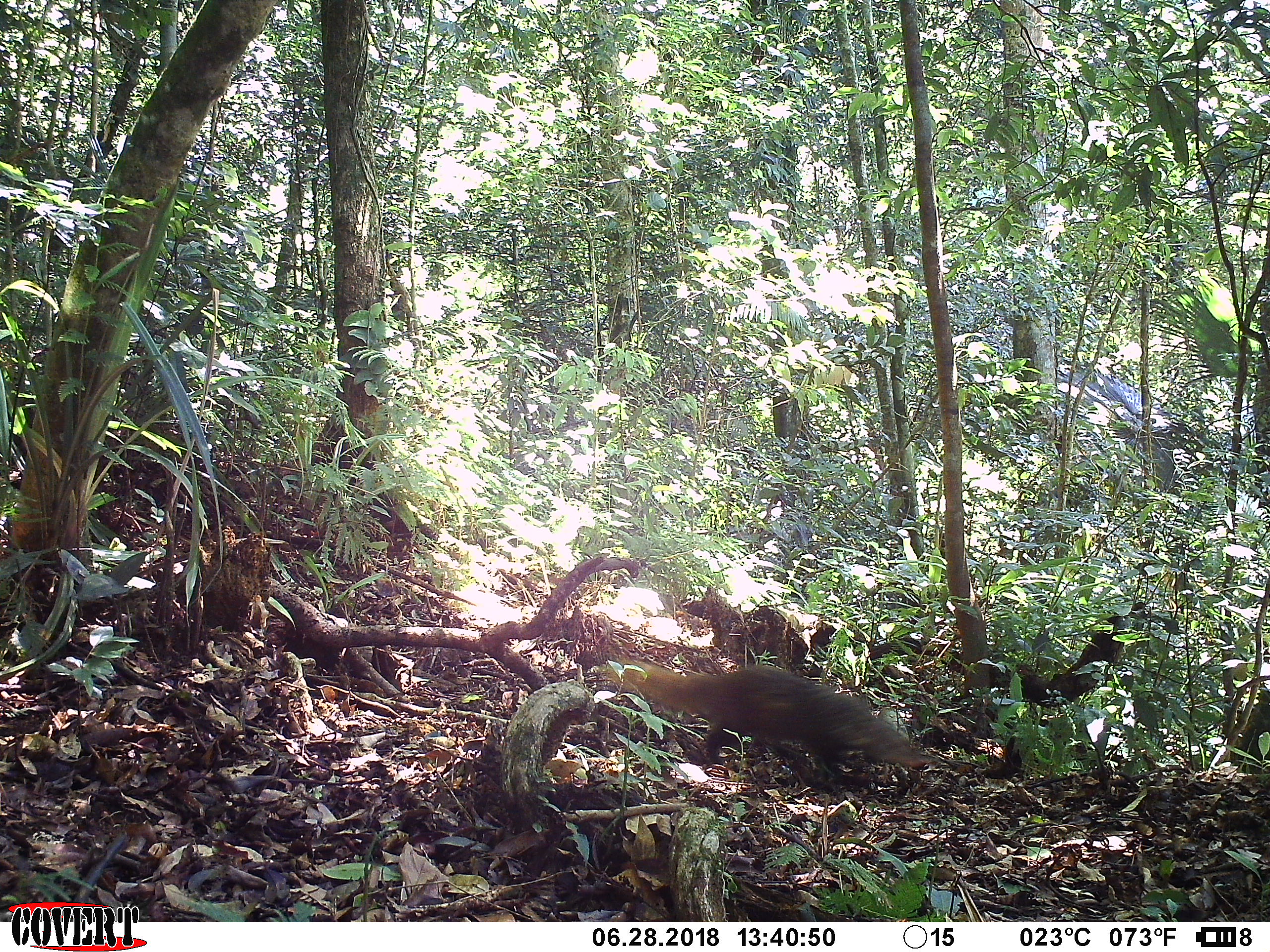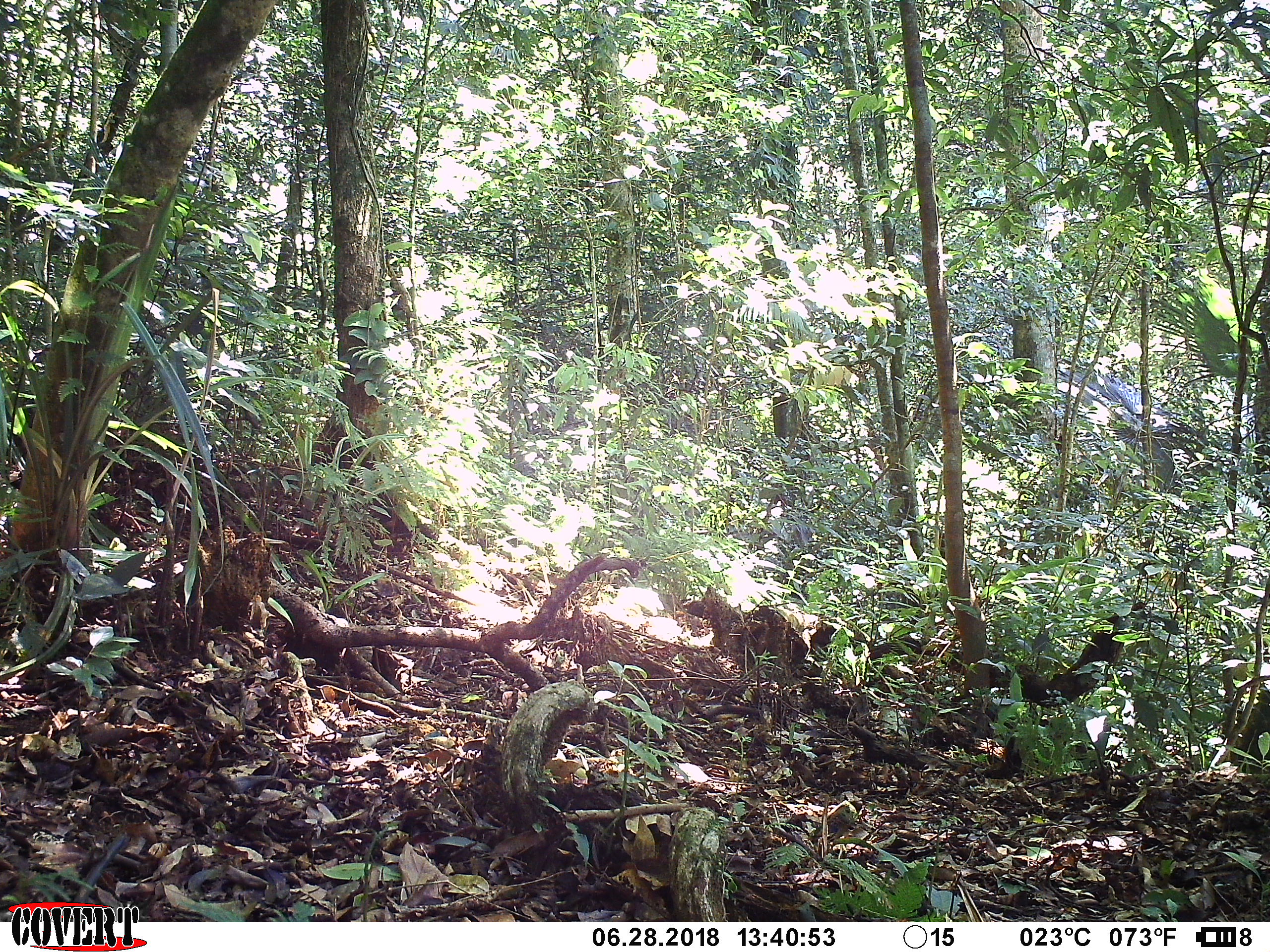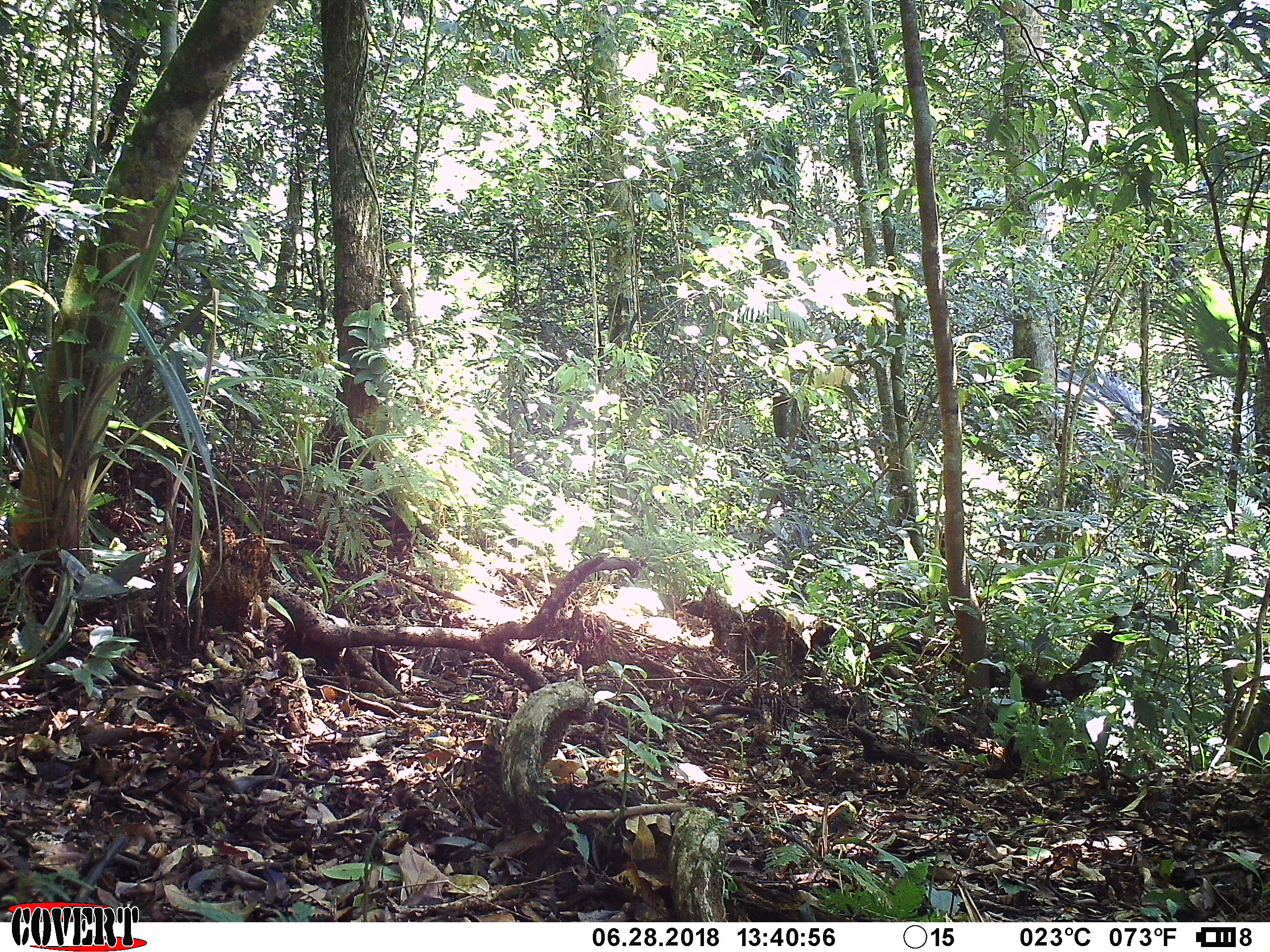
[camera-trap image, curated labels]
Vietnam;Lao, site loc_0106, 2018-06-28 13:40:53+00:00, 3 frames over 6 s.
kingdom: Animalia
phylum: Chordata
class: Mammalia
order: Carnivora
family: Herpestidae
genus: Urva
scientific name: Urva urva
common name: crab-eating mongoose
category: crab eating mongoose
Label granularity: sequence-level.